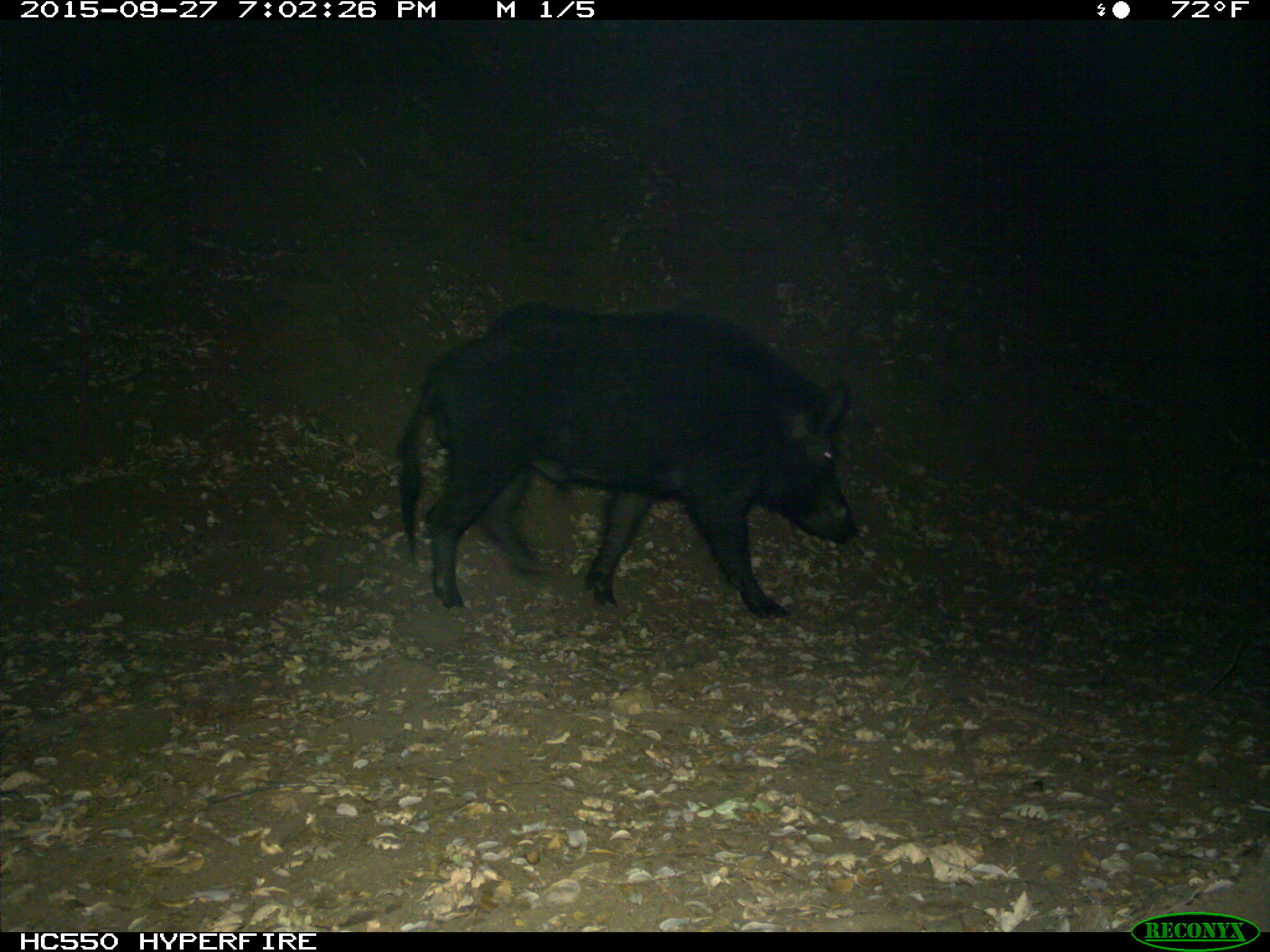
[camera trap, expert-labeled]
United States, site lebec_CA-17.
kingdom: Animalia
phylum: Chordata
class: Mammalia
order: Artiodactyla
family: Suidae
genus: Sus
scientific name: Sus scrofa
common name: wild boar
Sus scrofa (wild boar).